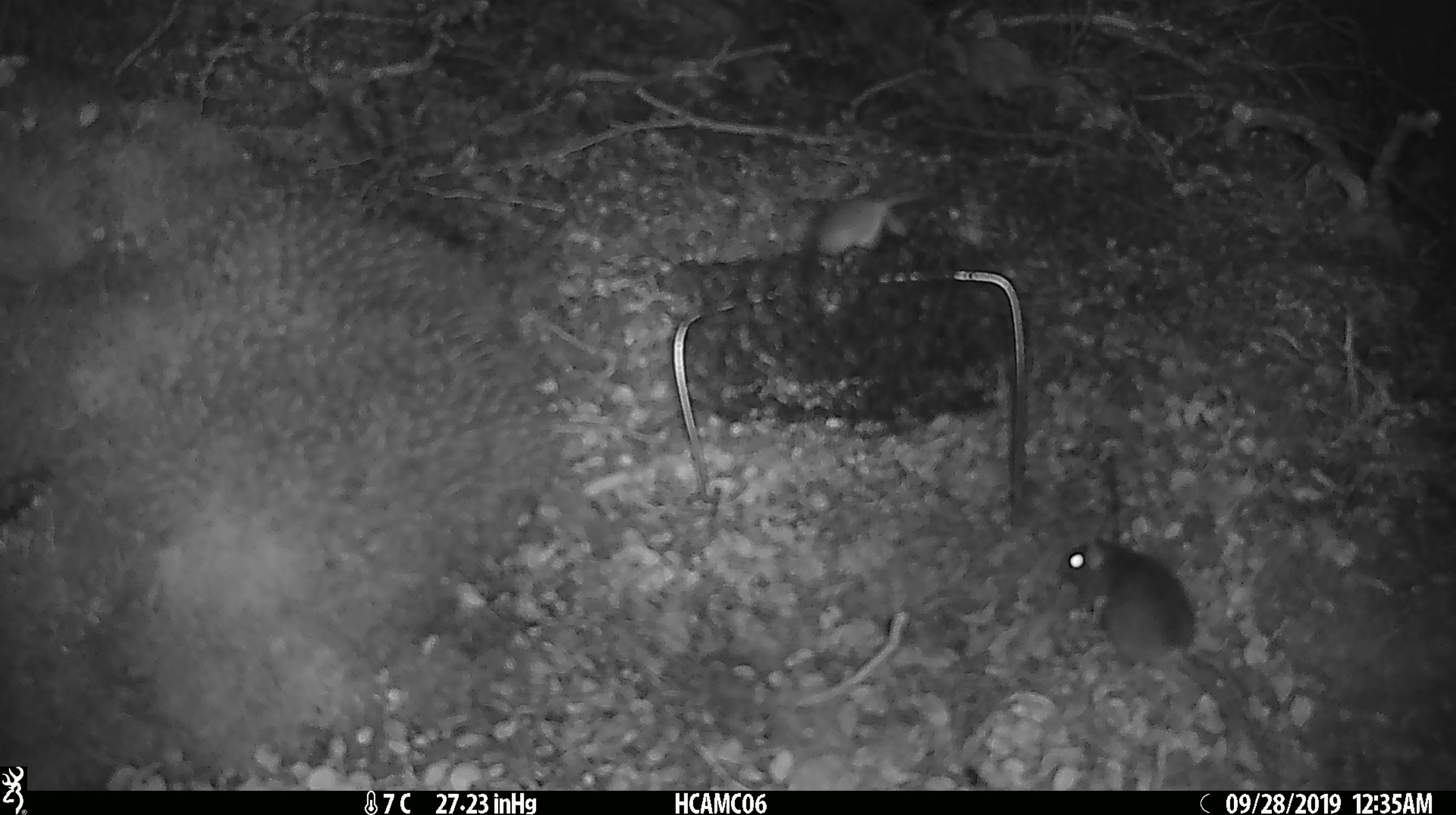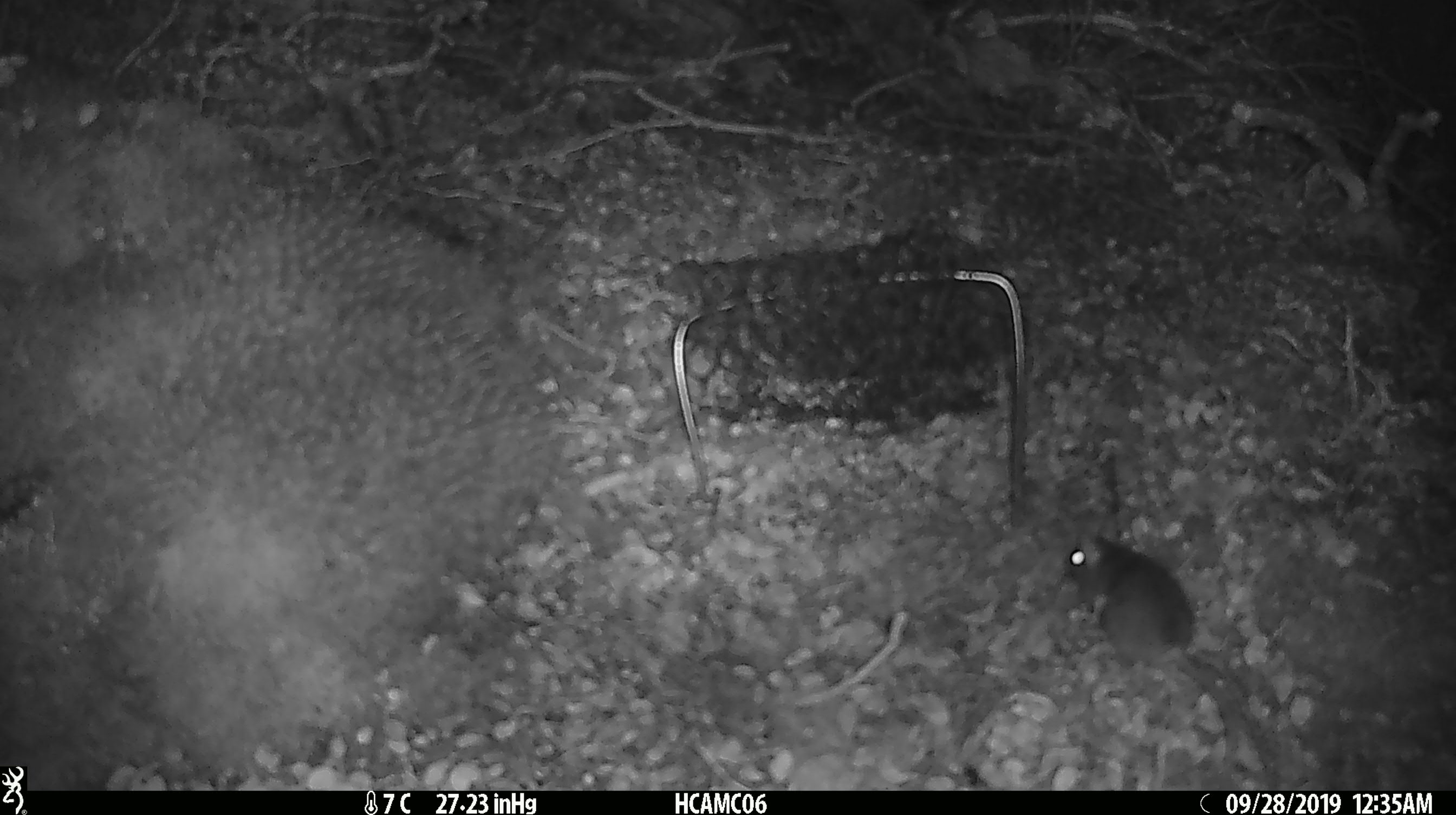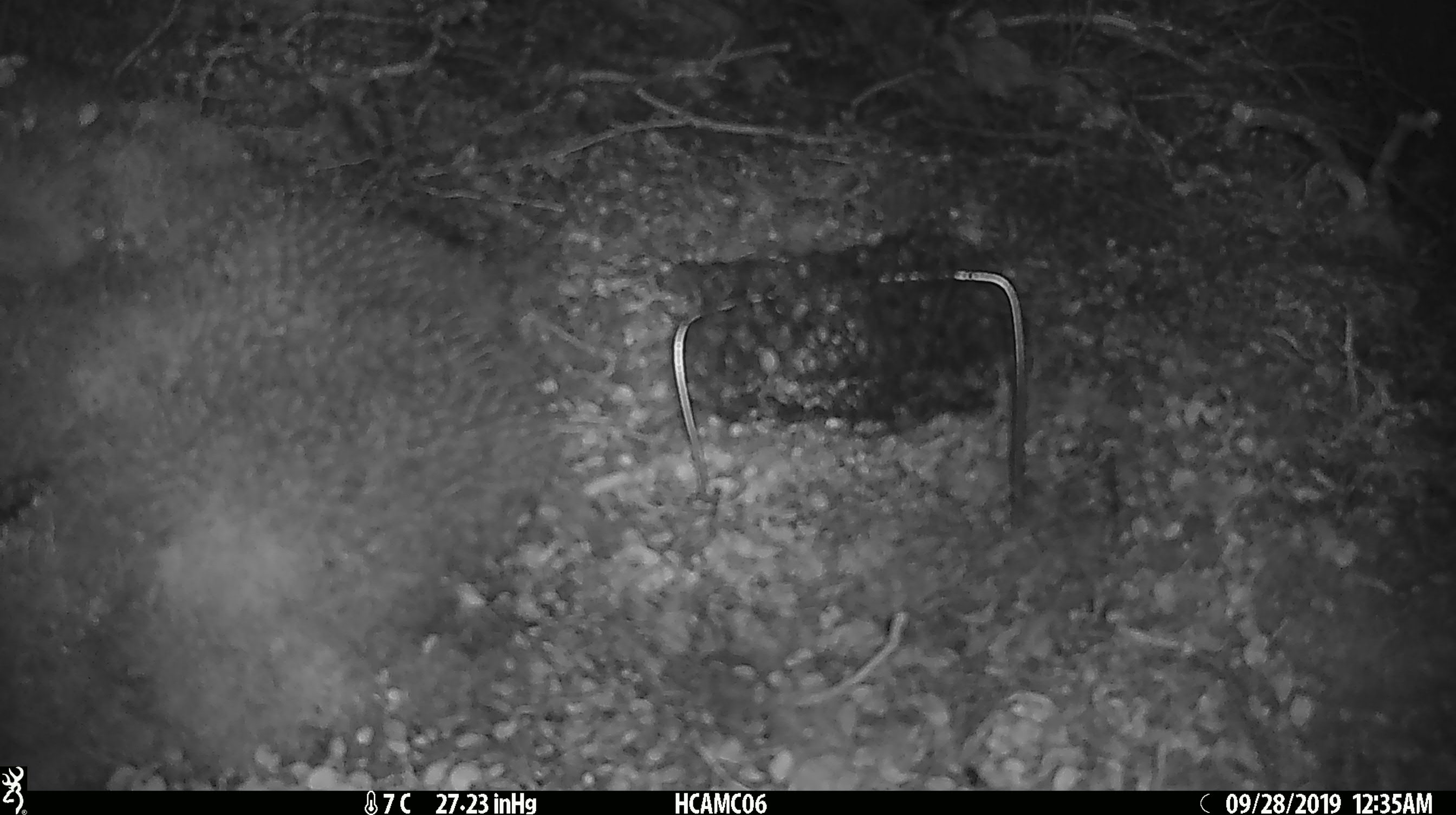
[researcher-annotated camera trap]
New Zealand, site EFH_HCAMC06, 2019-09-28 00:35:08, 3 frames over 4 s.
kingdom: Animalia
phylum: Chordata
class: Mammalia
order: Rodentia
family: Muridae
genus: Mus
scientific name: Mus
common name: mouse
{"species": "mouse (Mus)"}